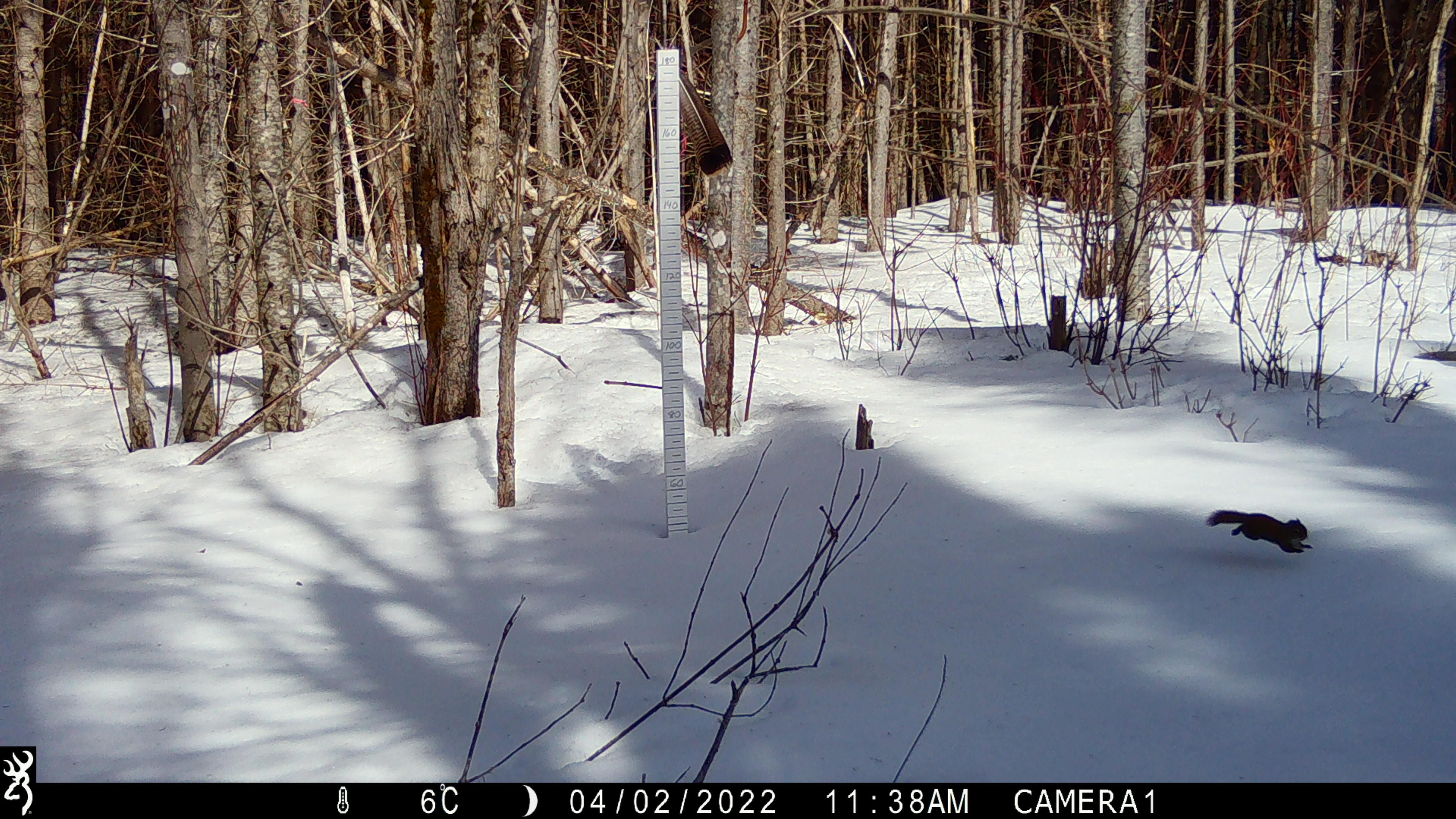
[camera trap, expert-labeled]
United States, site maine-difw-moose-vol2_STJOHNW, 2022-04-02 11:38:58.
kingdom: Animalia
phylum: Chordata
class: Mammalia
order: Rodentia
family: Sciuridae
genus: Tamiasciurus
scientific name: Tamiasciurus hudsonicus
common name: red squirrel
Red squirrel (Tamiasciurus hudsonicus).